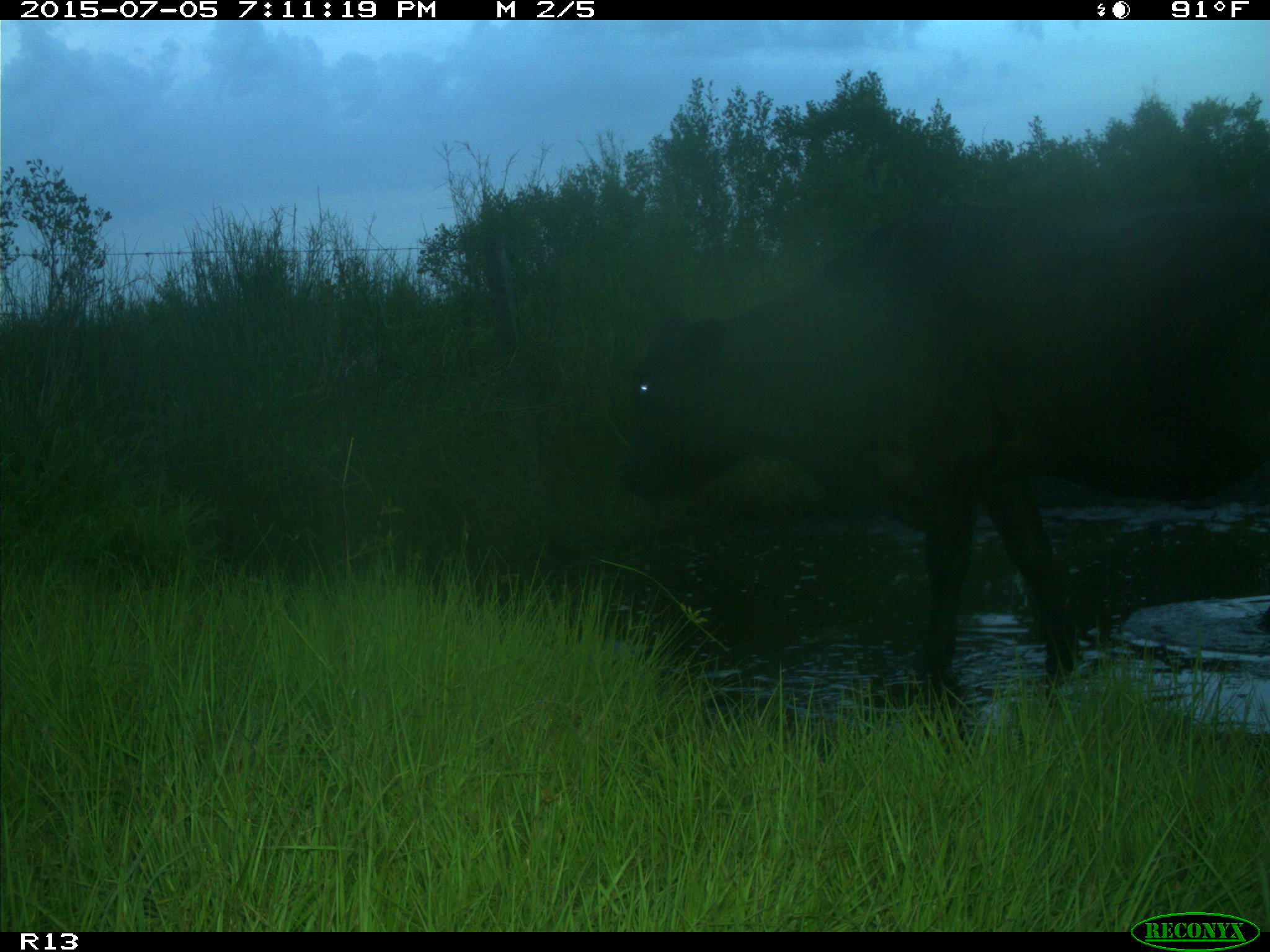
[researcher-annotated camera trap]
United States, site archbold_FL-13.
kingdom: Animalia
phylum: Chordata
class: Mammalia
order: Artiodactyla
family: Bovidae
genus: Bos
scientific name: Bos taurus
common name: domestic cow